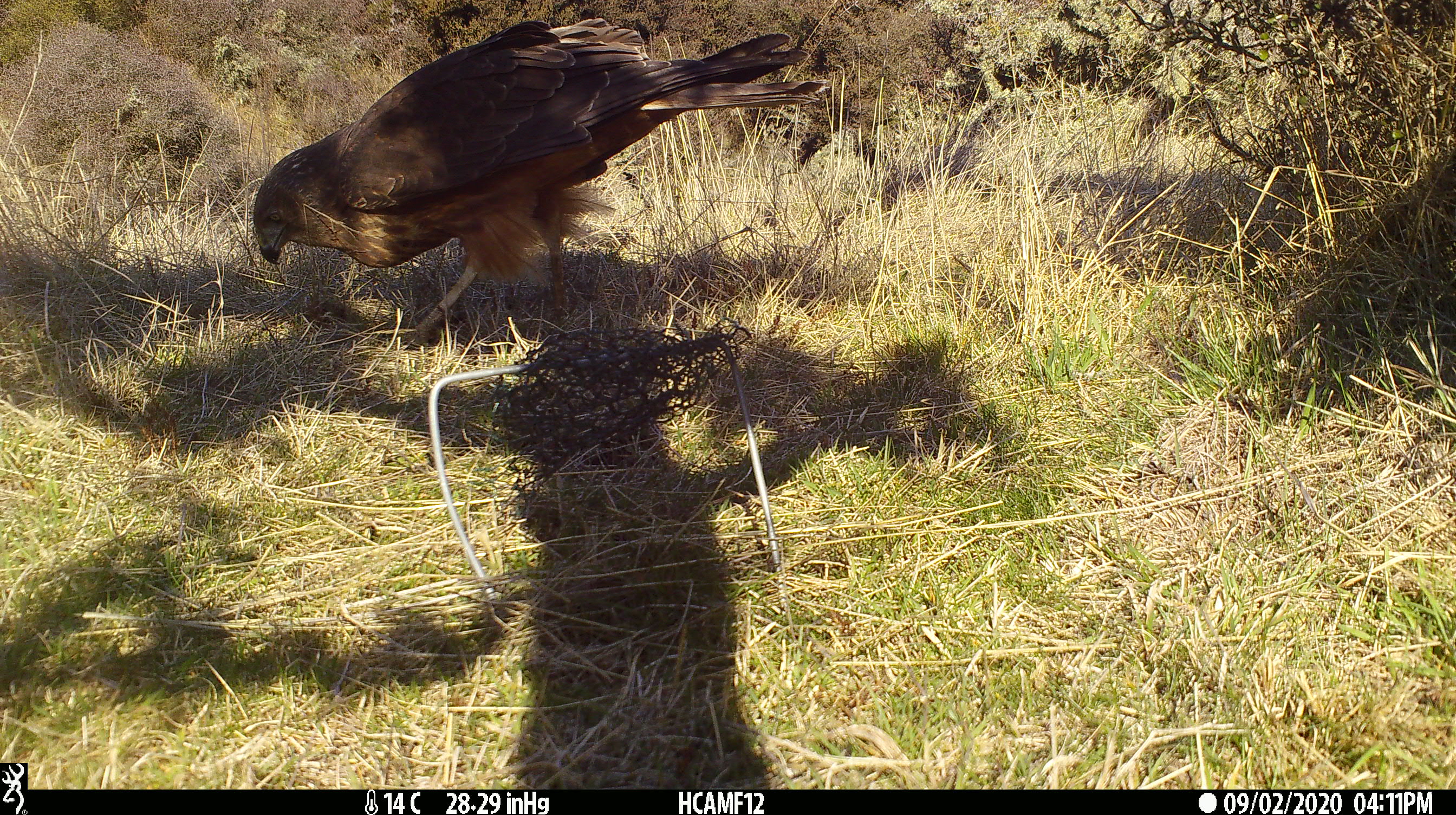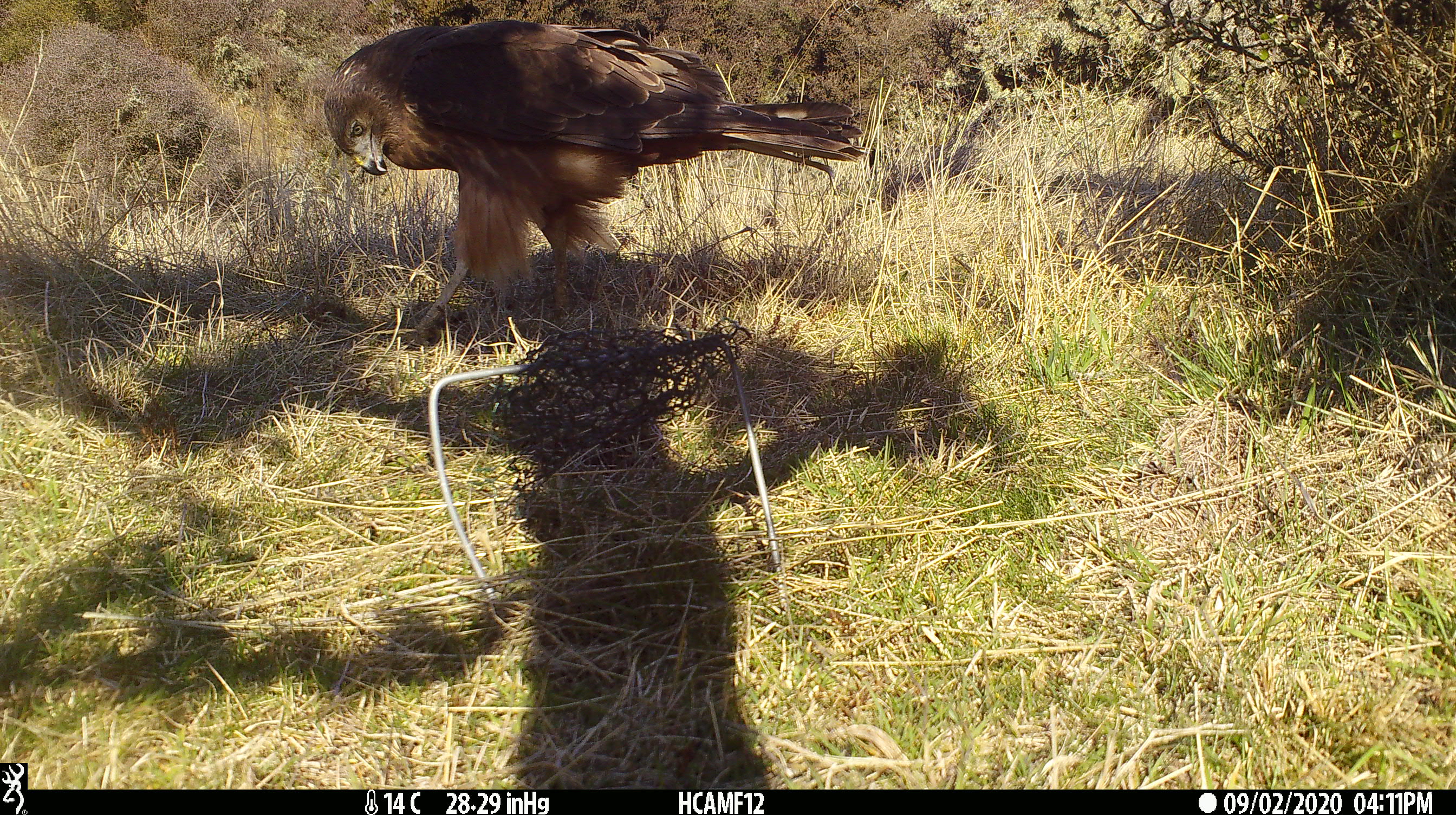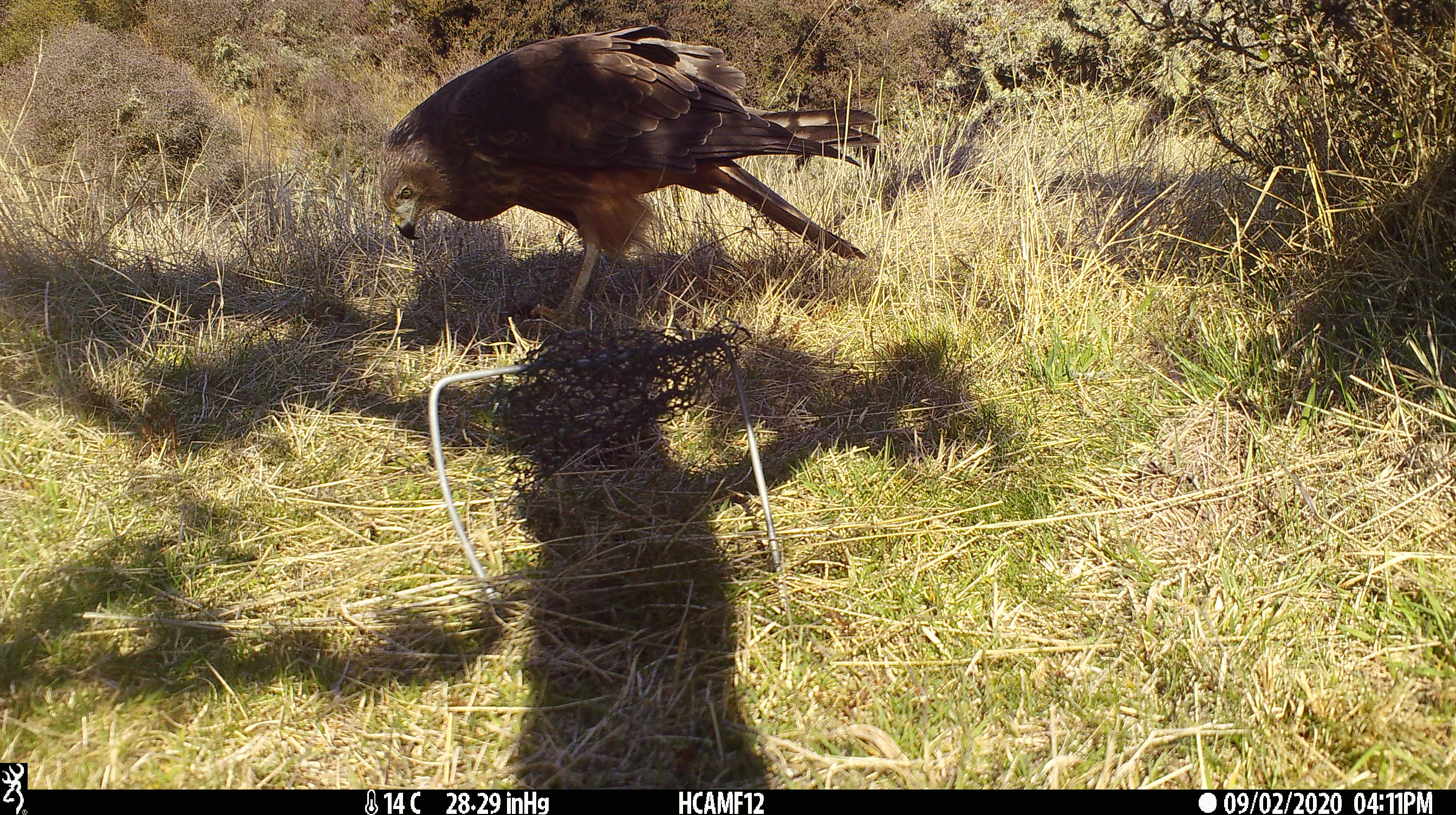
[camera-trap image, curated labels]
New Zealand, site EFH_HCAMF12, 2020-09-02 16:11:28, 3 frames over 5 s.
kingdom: Animalia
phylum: Chordata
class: Aves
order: Accipitriformes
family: Accipitridae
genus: Circus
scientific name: Circus approximans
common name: swamp harrier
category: harrier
Harrier (swamp harrier) (Circus approximans).